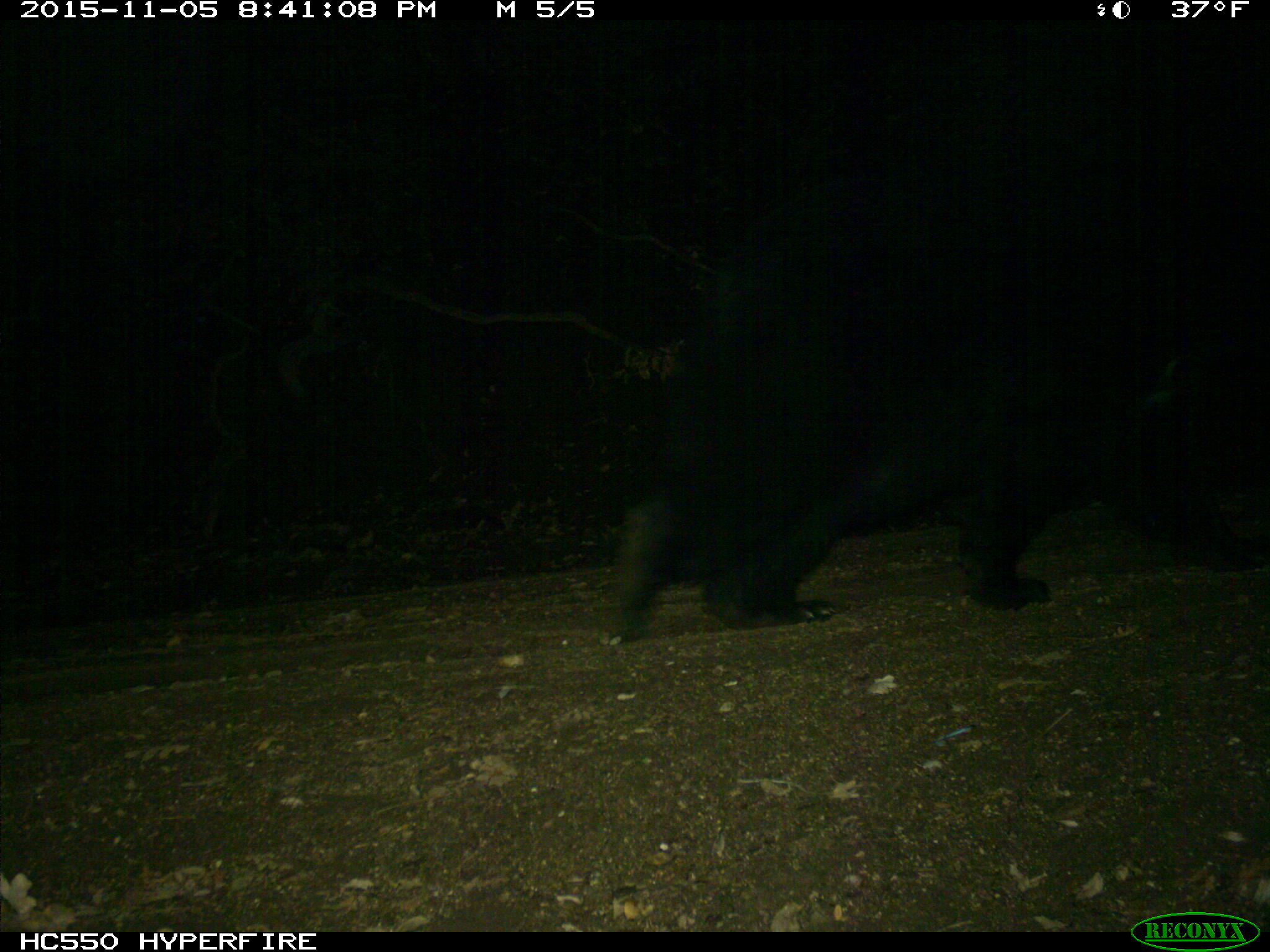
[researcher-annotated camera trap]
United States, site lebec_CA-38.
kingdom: Animalia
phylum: Chordata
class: Mammalia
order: Carnivora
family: Ursidae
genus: Ursus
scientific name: Ursus americanus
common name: american black bear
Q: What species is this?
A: Ursus americanus (american black bear).